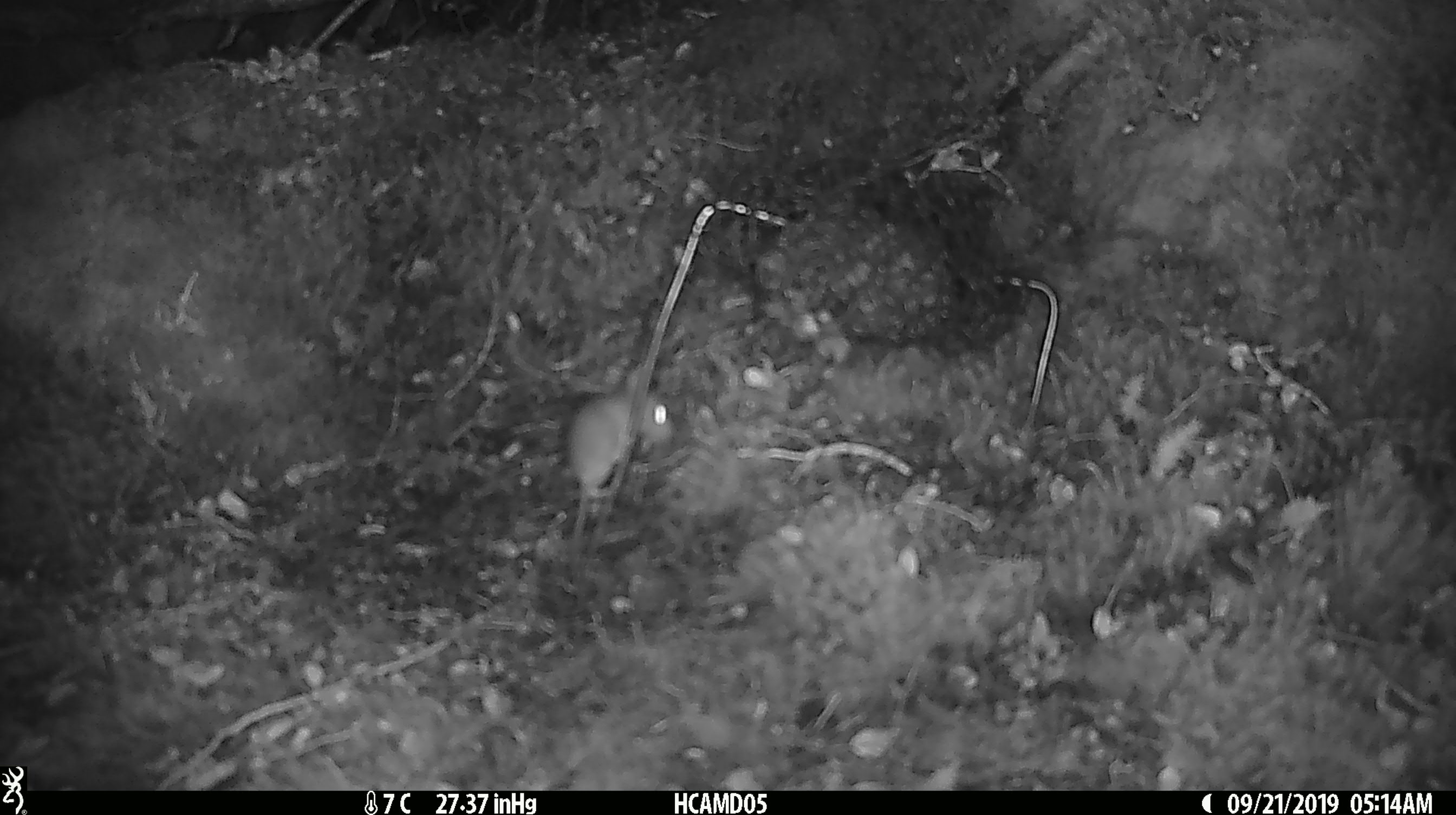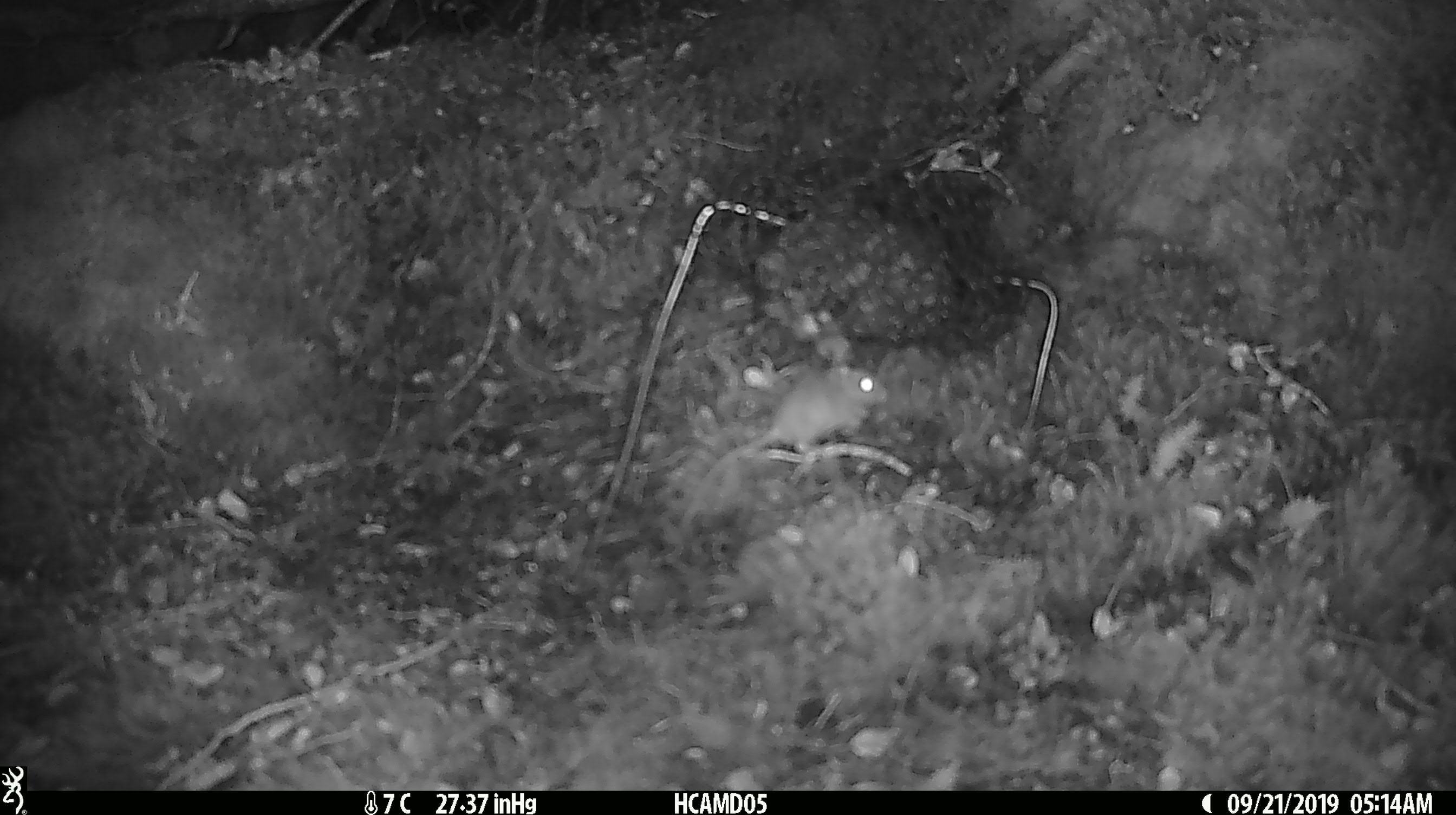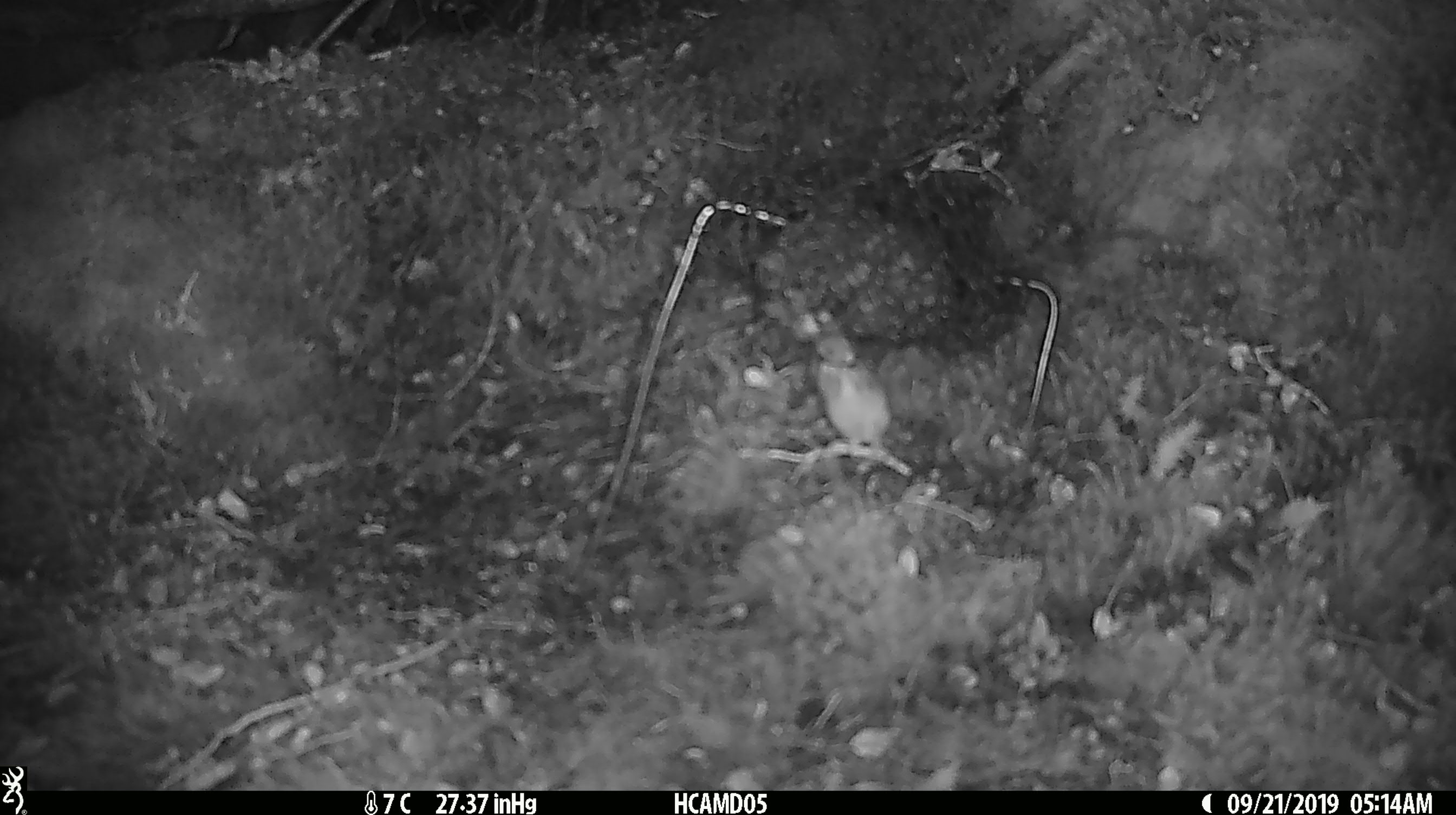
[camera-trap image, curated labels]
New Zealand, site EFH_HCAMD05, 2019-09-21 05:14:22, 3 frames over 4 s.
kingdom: Animalia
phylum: Chordata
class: Mammalia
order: Rodentia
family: Muridae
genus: Mus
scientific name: Mus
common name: mouse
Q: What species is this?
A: Mouse (Mus).